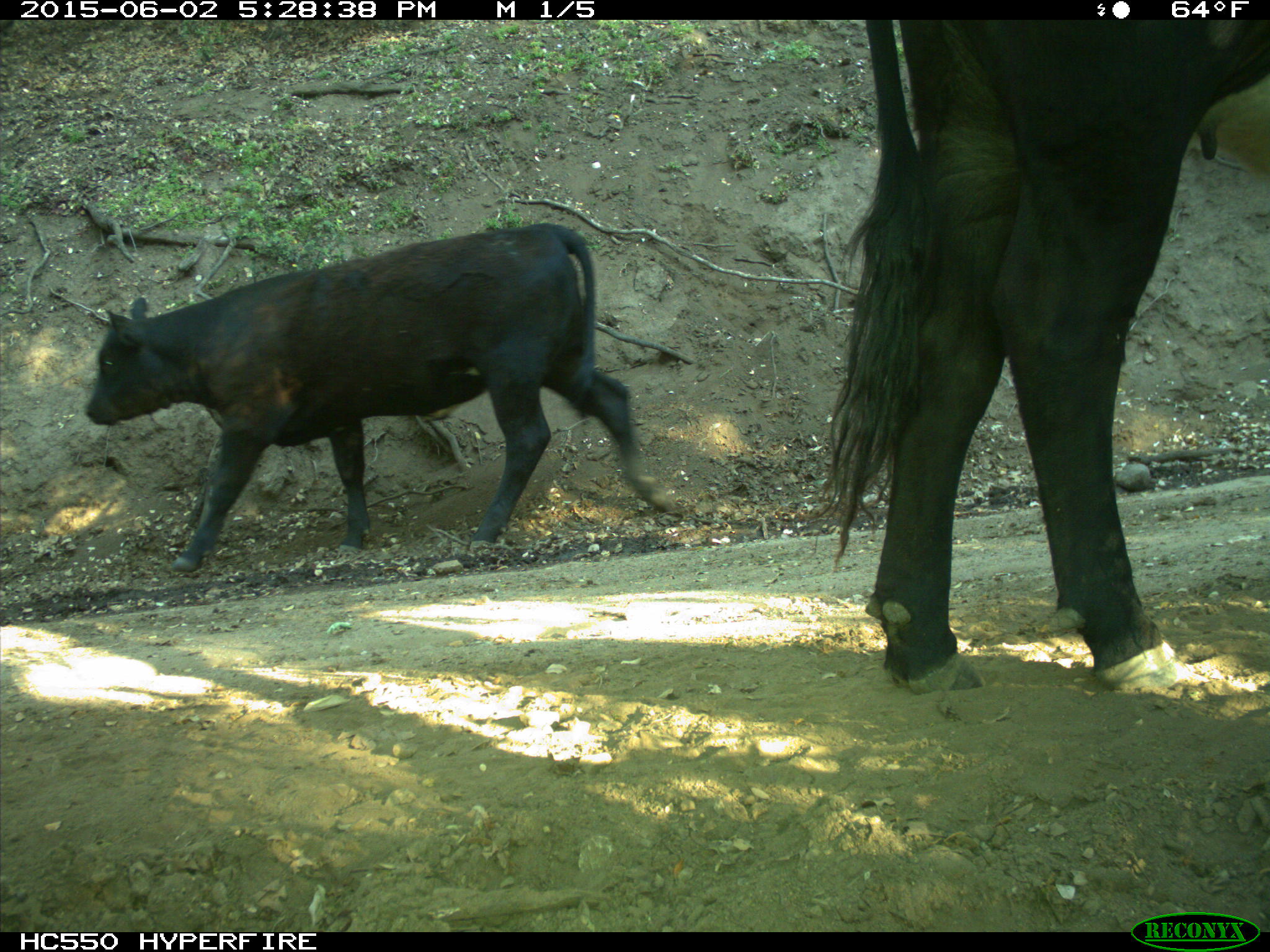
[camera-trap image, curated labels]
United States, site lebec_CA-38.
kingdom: Animalia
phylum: Chordata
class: Mammalia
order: Artiodactyla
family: Bovidae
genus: Bos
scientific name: Bos taurus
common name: domestic cow